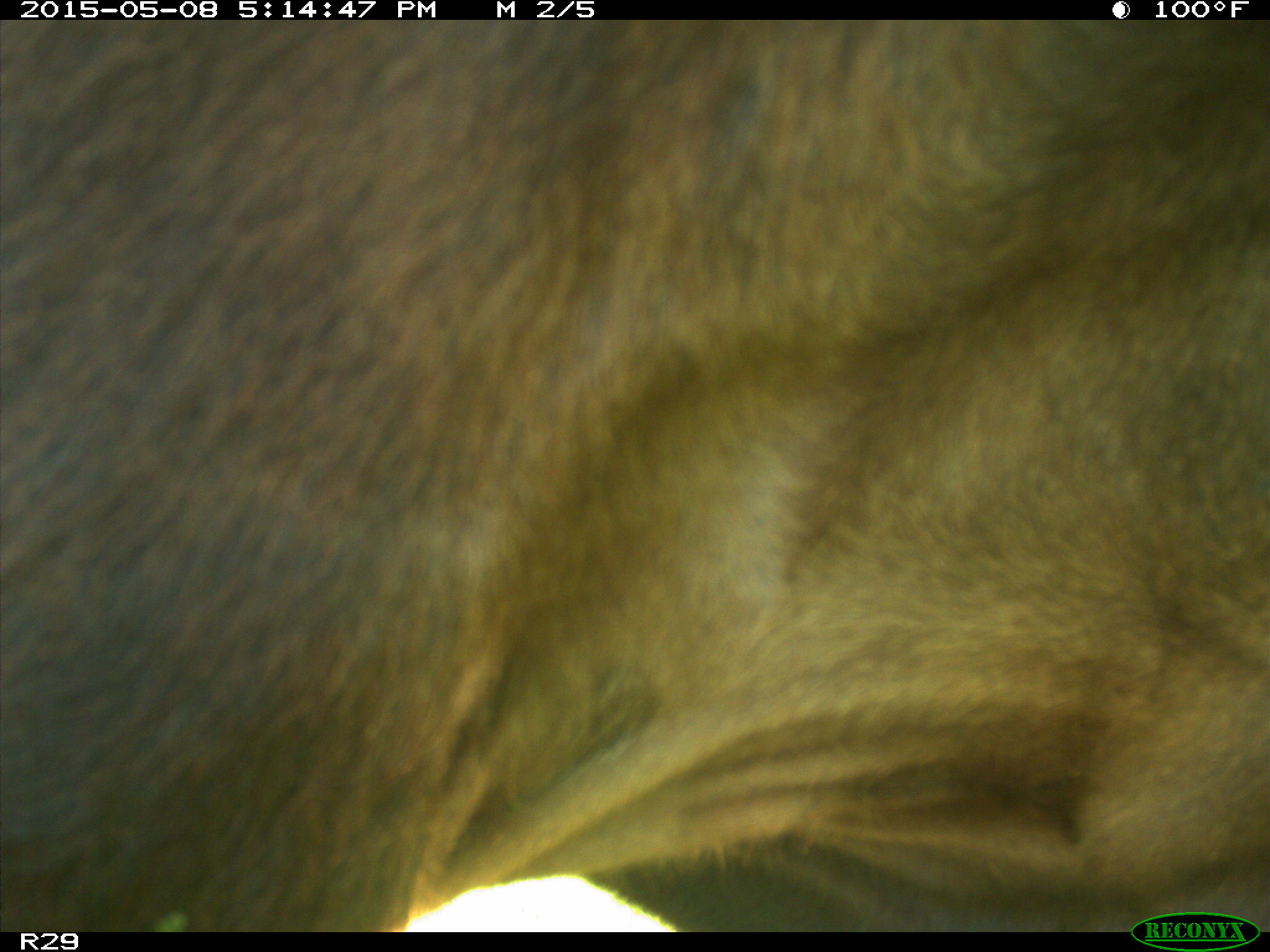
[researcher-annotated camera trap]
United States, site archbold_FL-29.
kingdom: Animalia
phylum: Chordata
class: Mammalia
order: Artiodactyla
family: Bovidae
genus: Bos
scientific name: Bos taurus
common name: domestic cow